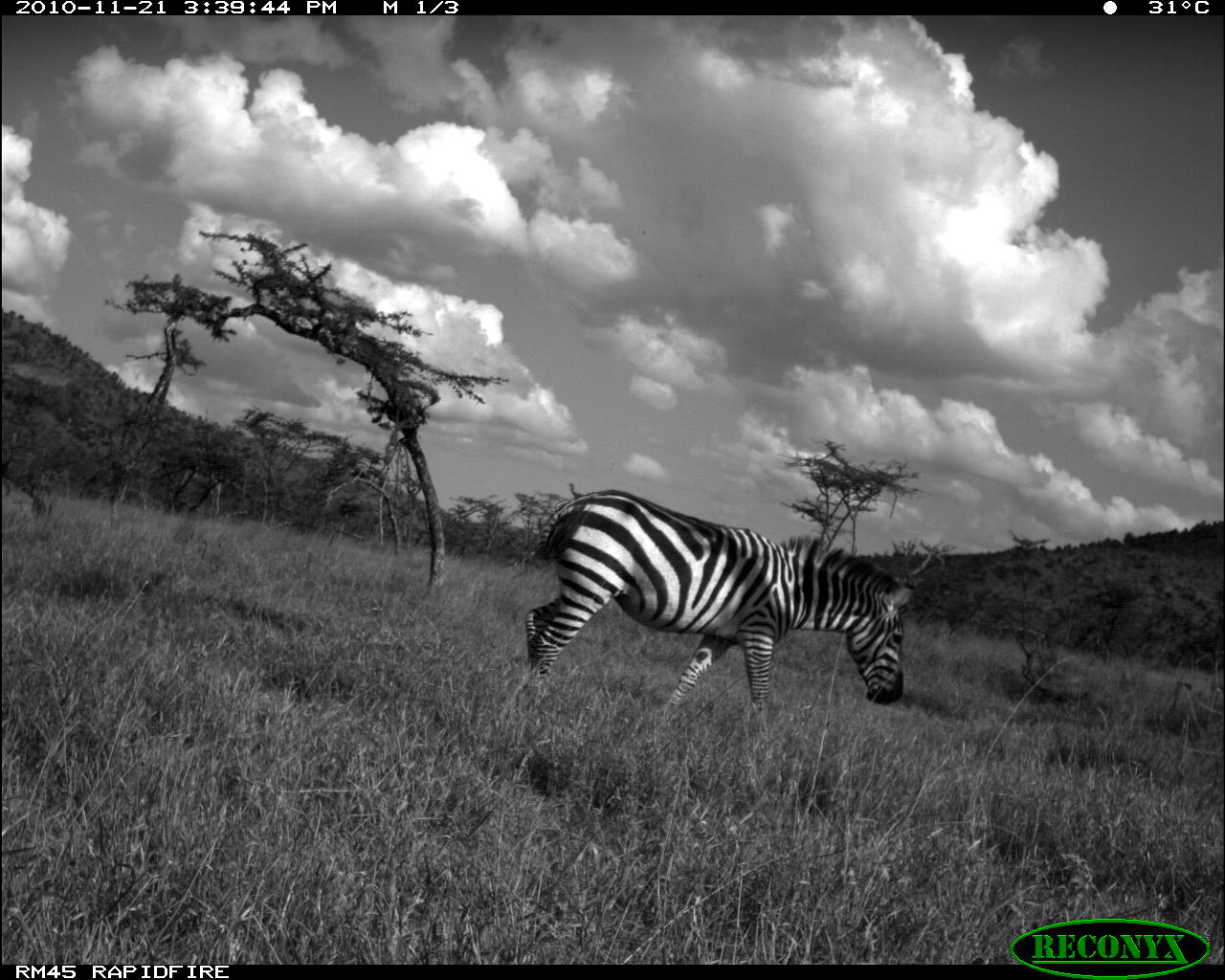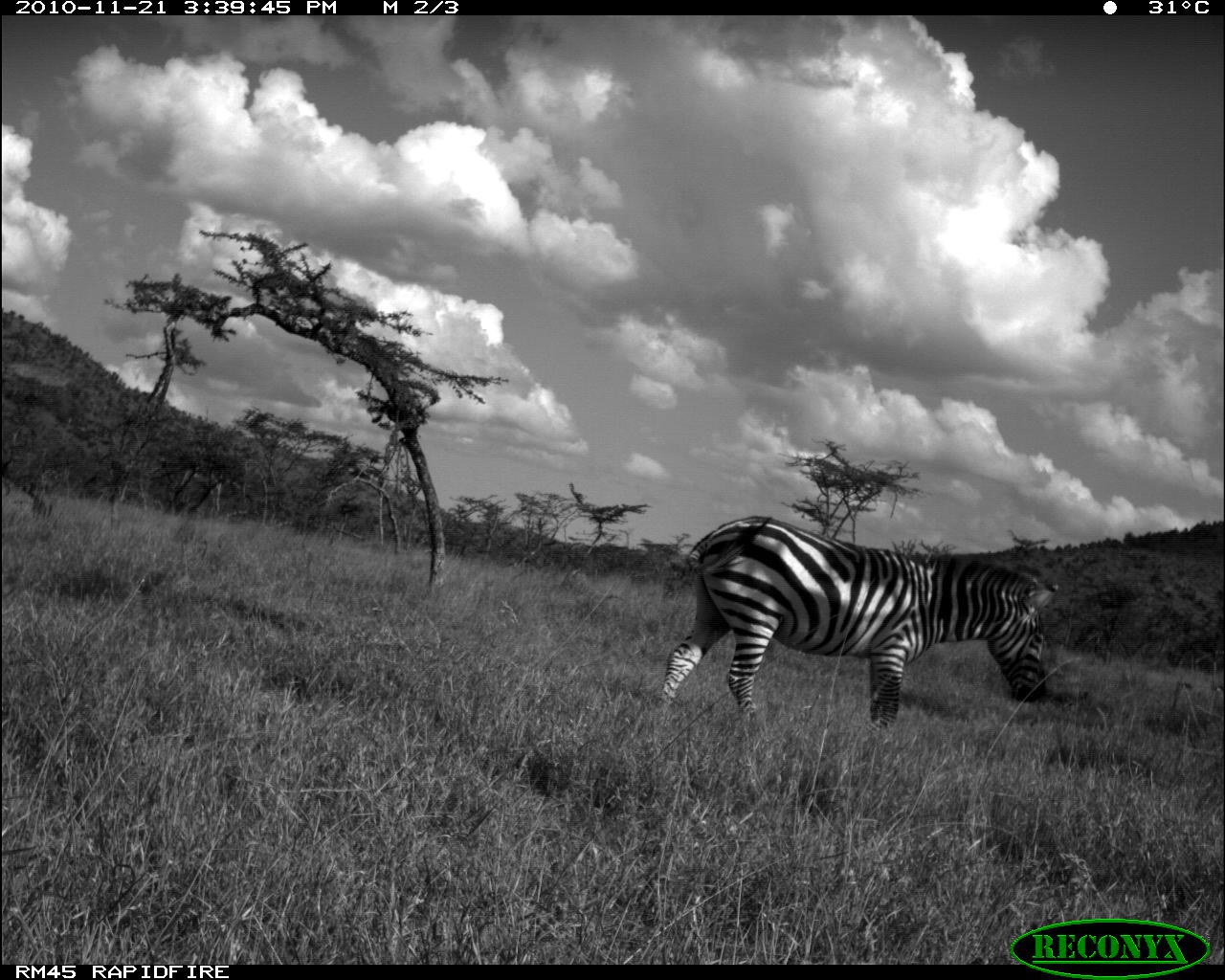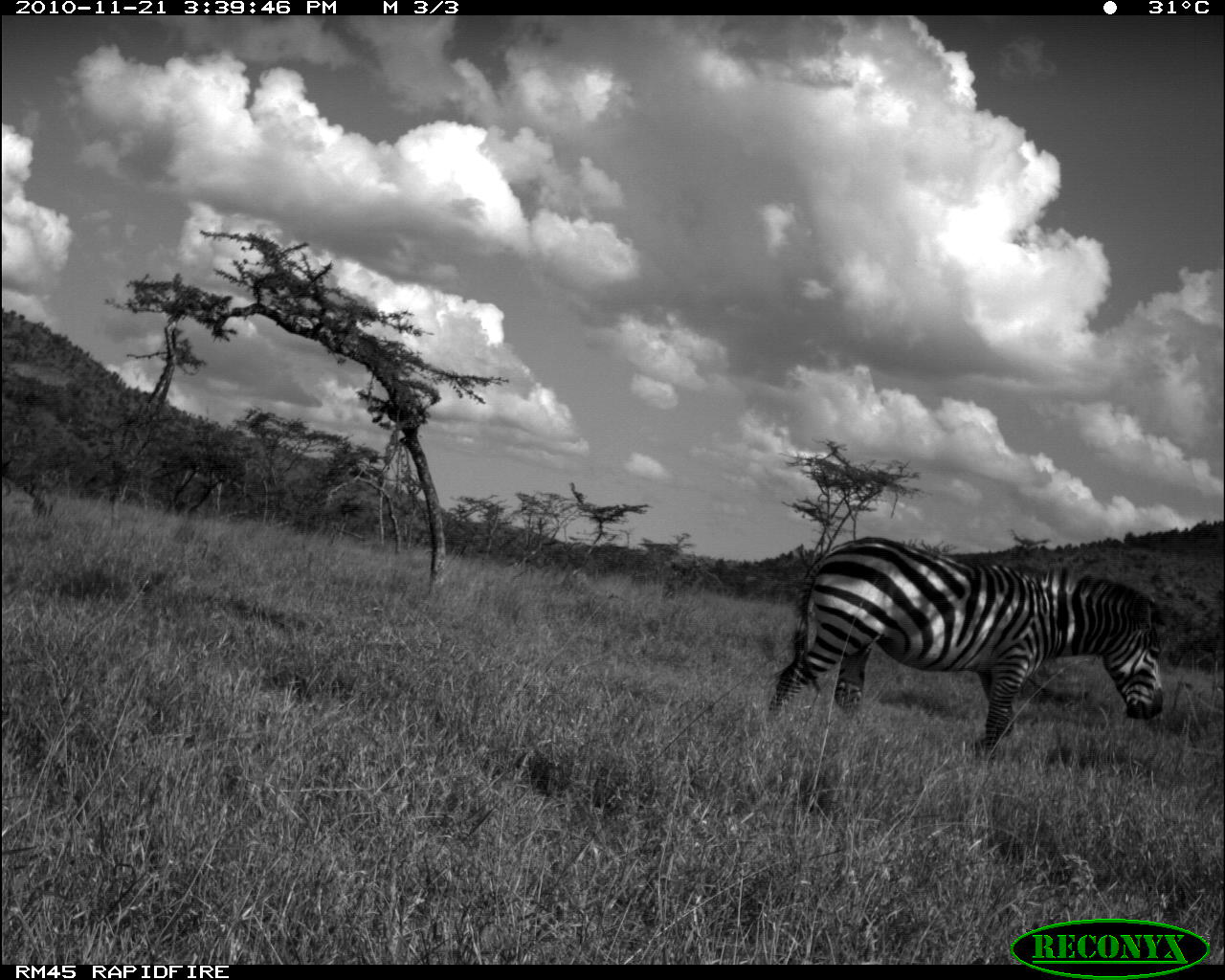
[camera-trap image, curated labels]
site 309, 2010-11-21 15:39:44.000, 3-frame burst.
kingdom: Animalia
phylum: Chordata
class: Mammalia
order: Perissodactyla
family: Equidae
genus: Equus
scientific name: Equus quagga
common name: plains zebra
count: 1